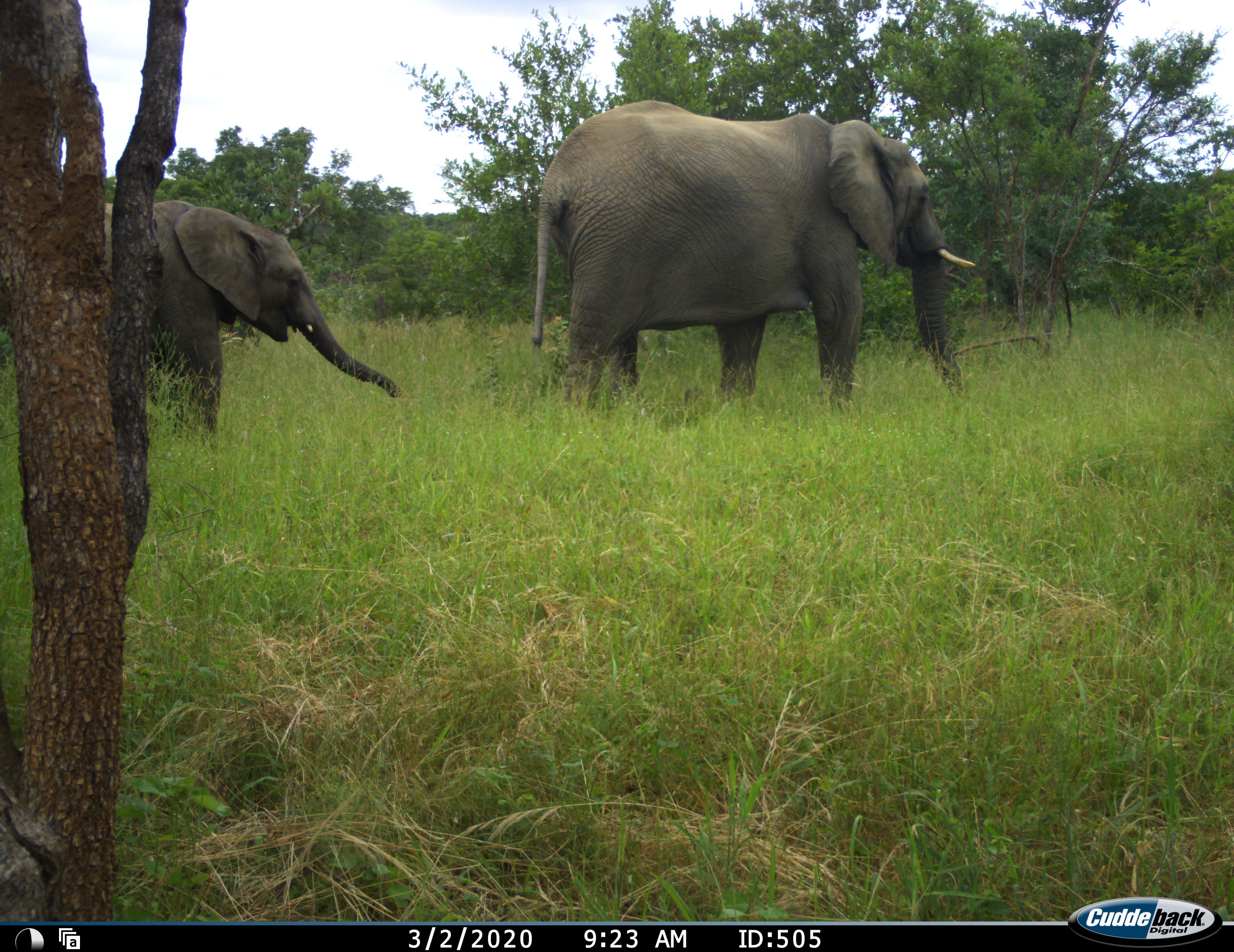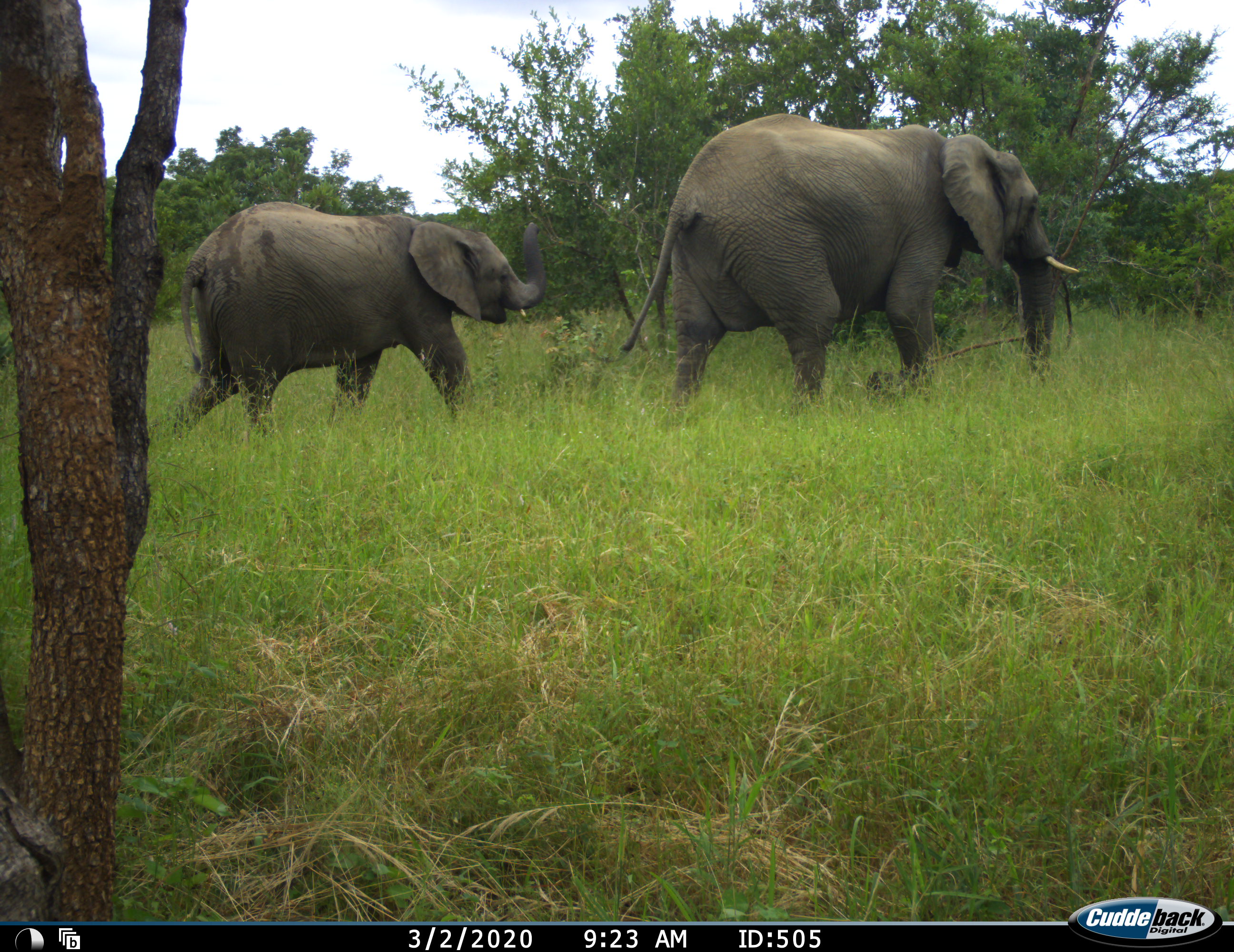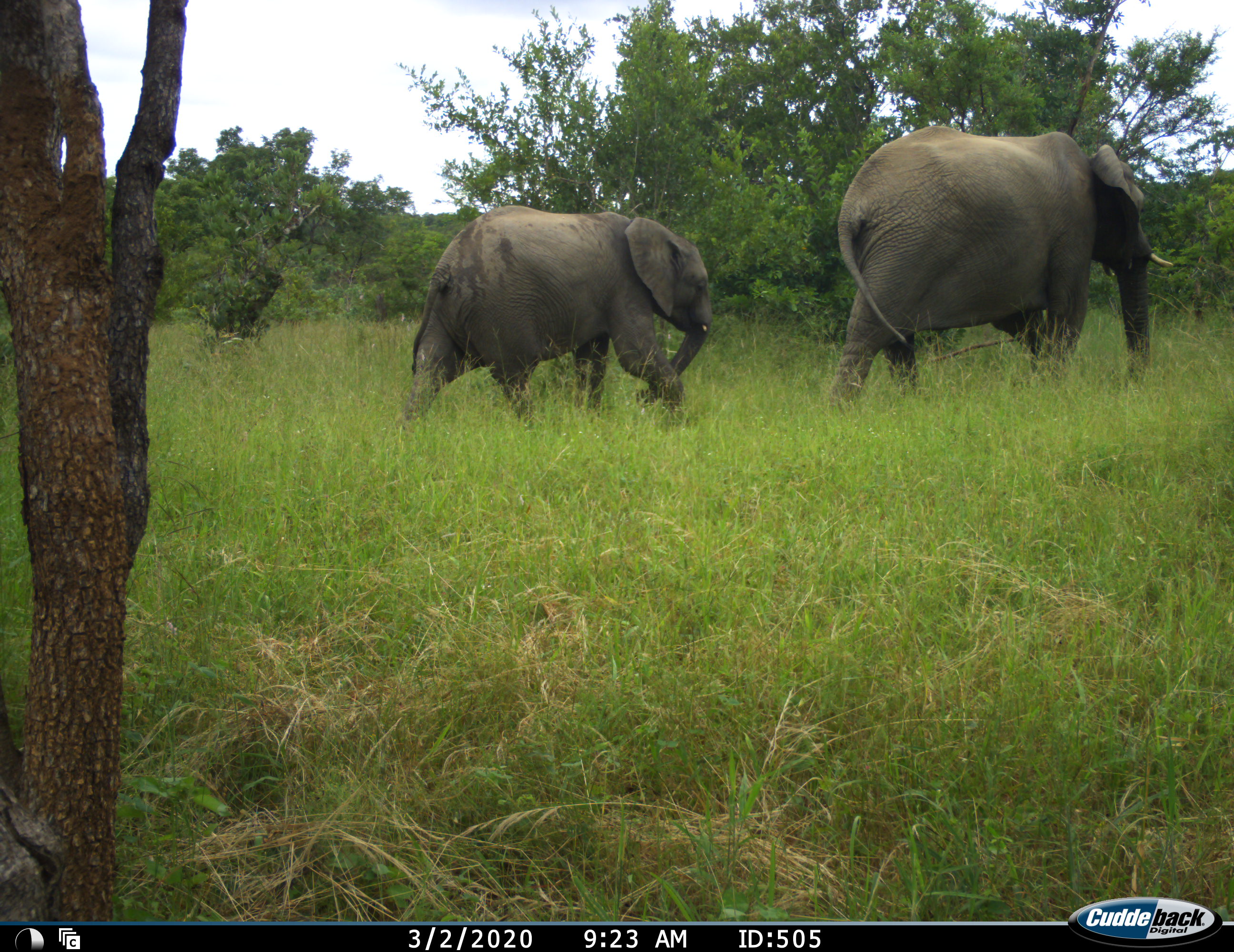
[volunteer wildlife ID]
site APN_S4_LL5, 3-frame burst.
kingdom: Animalia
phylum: Chordata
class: Mammalia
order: Proboscidea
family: Elephantidae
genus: Loxodonta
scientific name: Loxodonta africana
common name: african bush elephant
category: elephant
Elephant (african bush elephant) (Loxodonta africana), count 2. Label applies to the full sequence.